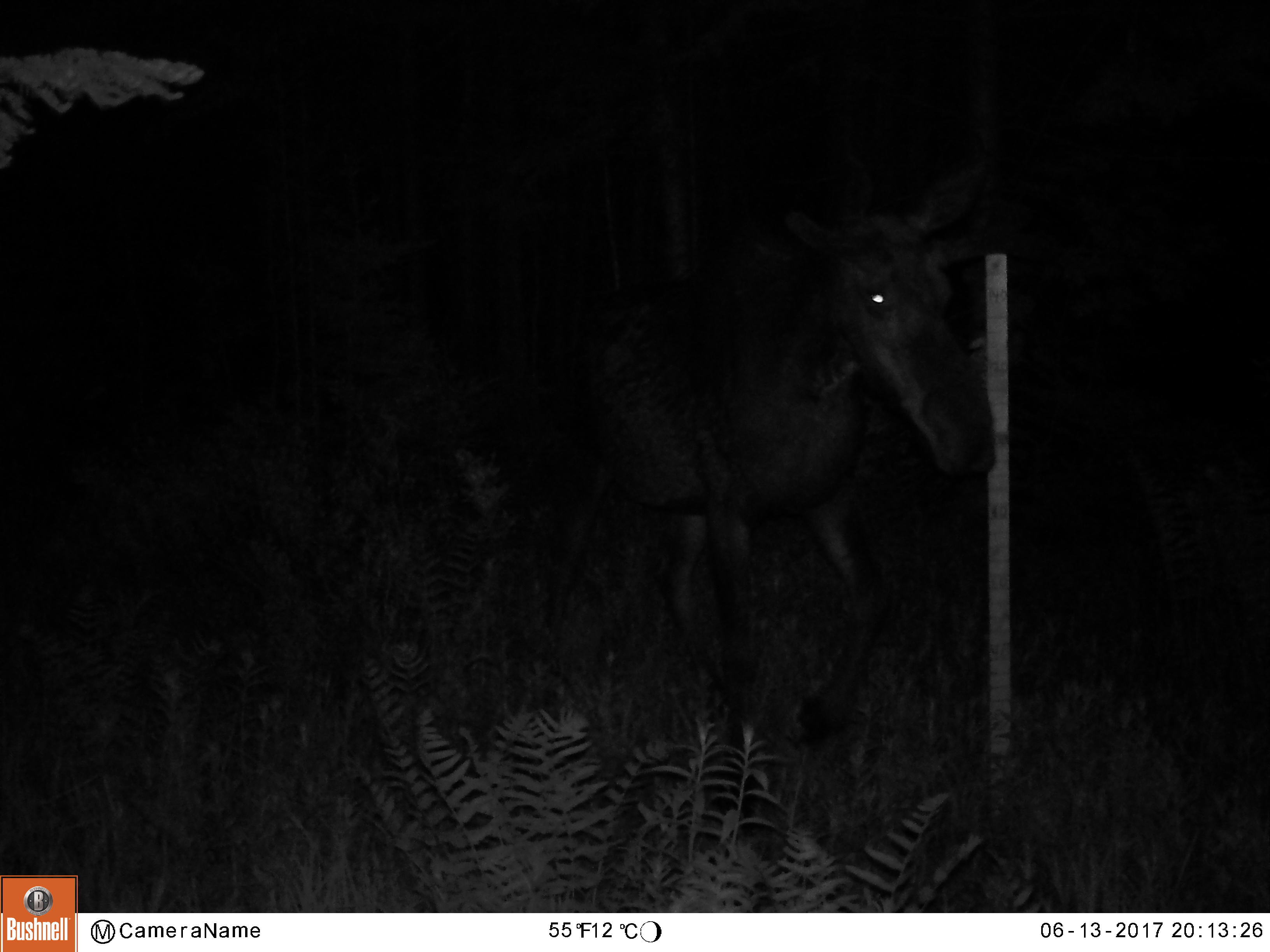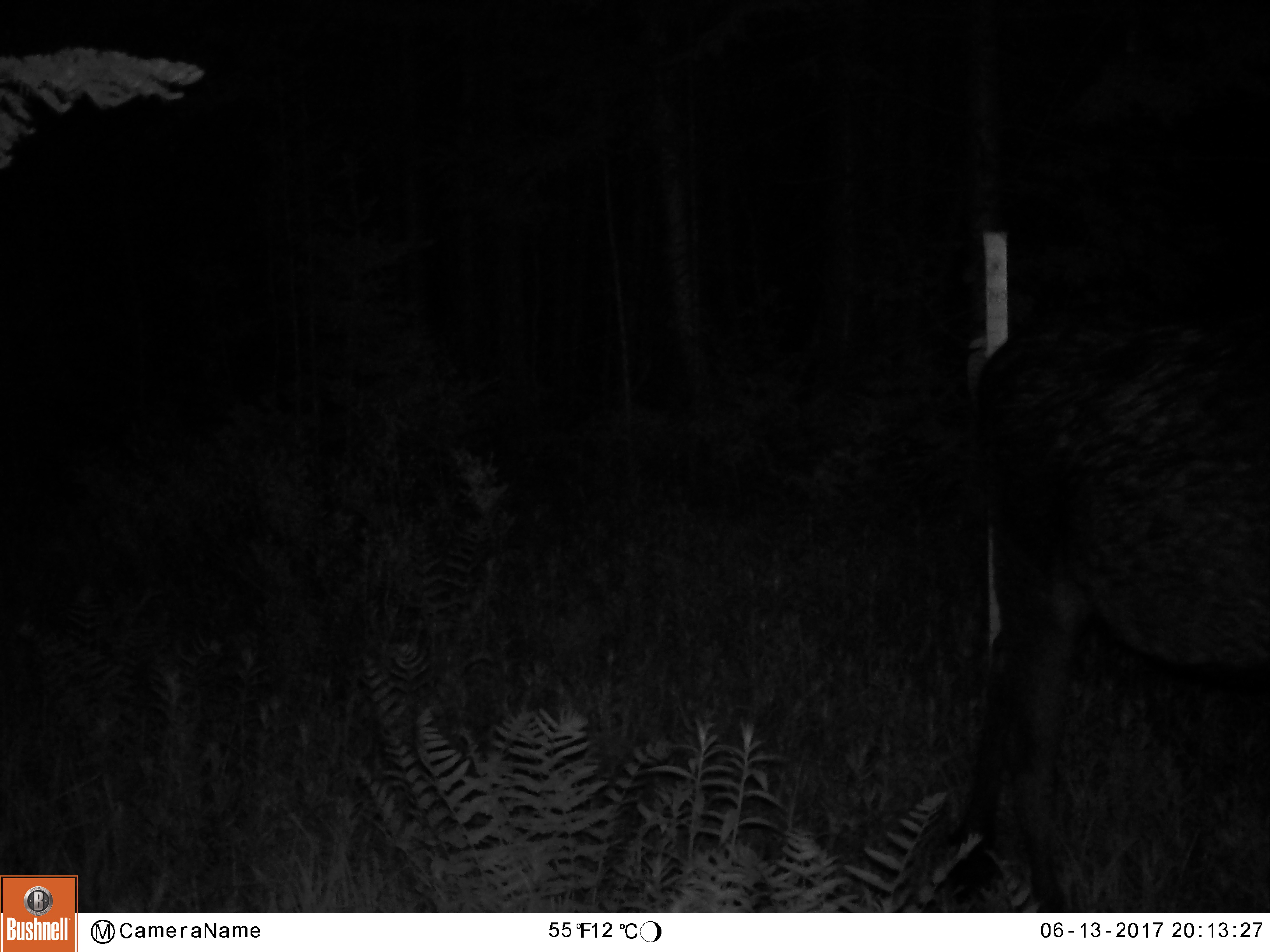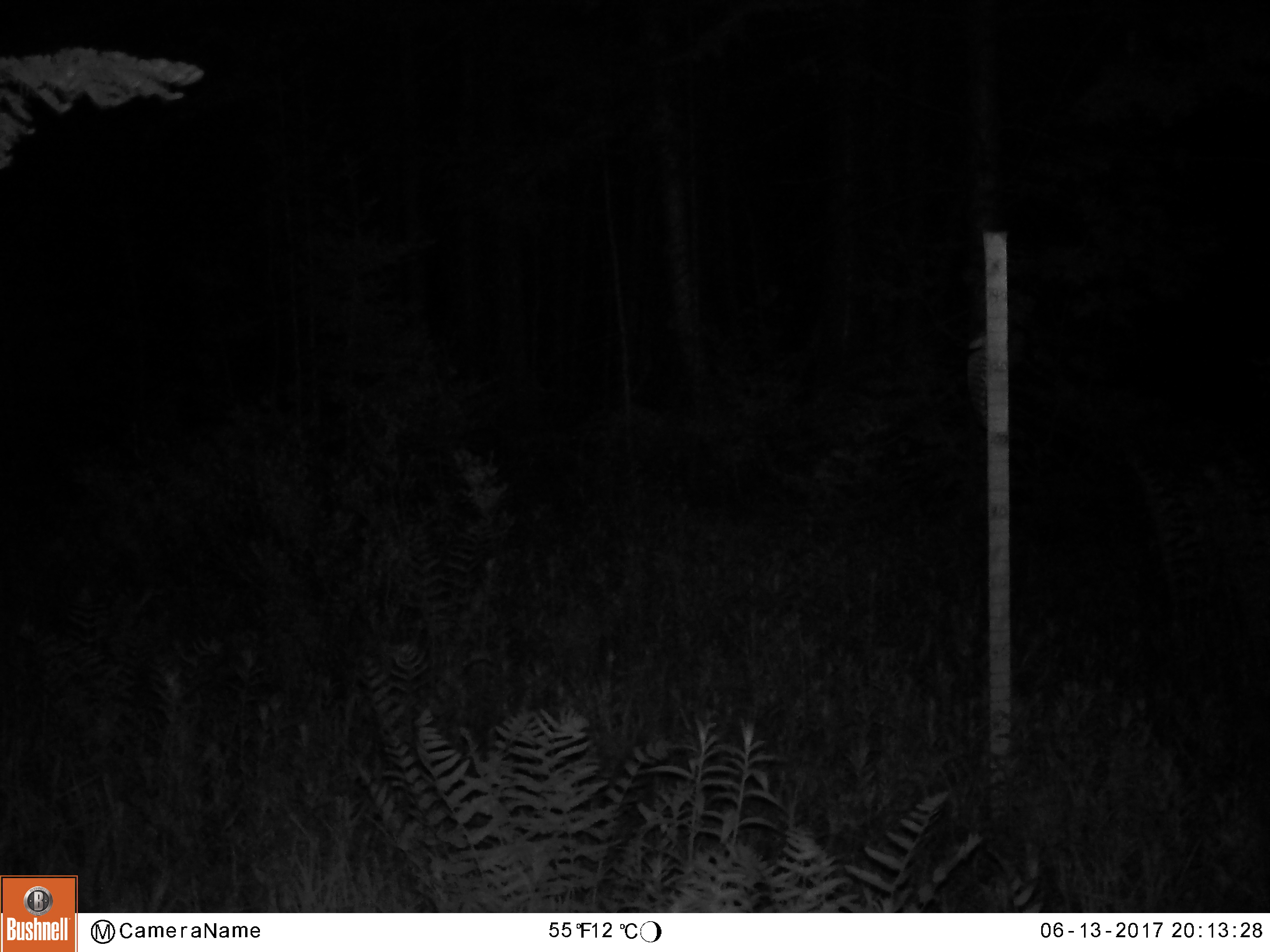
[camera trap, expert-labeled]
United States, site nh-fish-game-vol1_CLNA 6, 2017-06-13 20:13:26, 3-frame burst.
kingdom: Animalia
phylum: Chordata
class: Mammalia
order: Artiodactyla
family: Cervidae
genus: Alces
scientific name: Alces alces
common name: moose